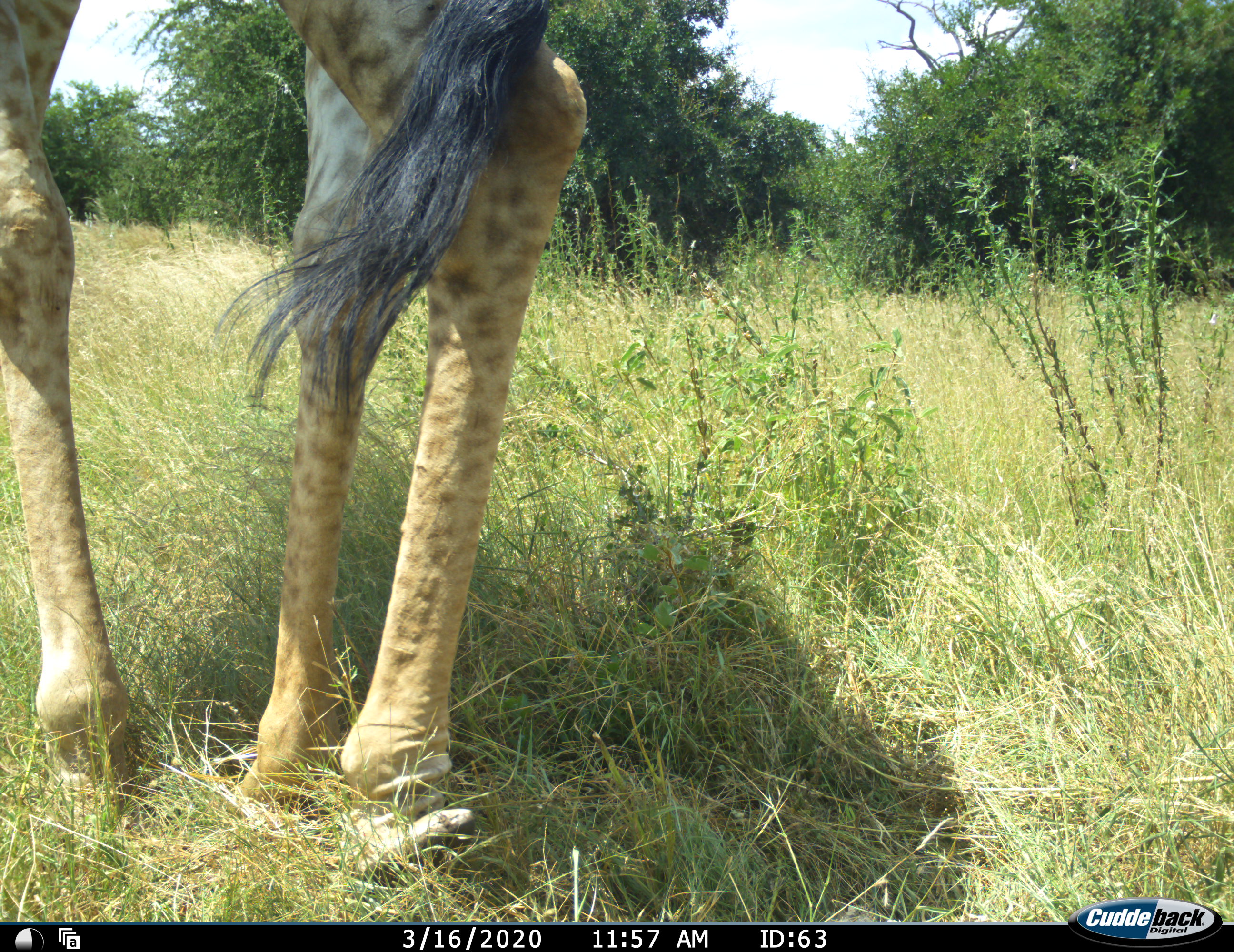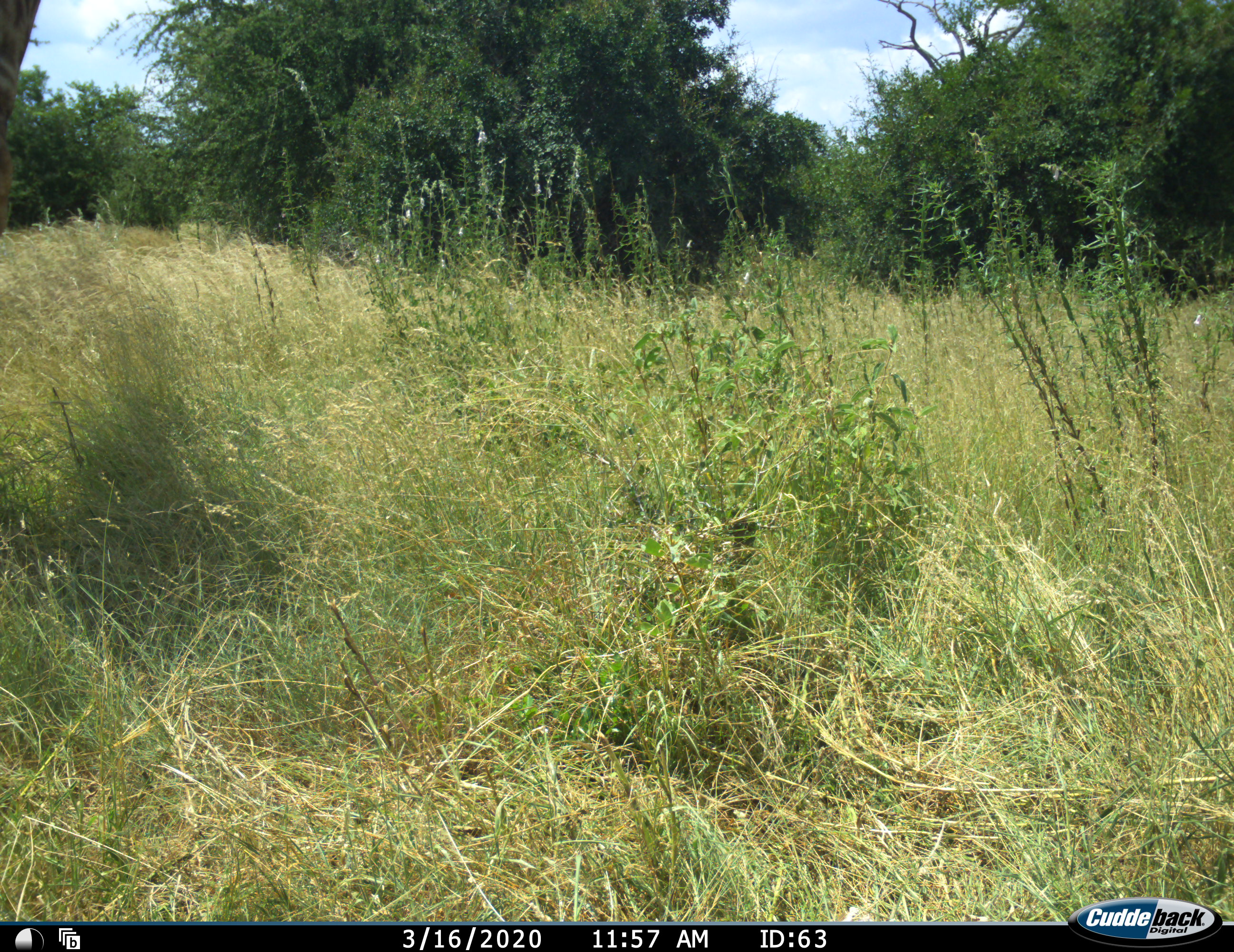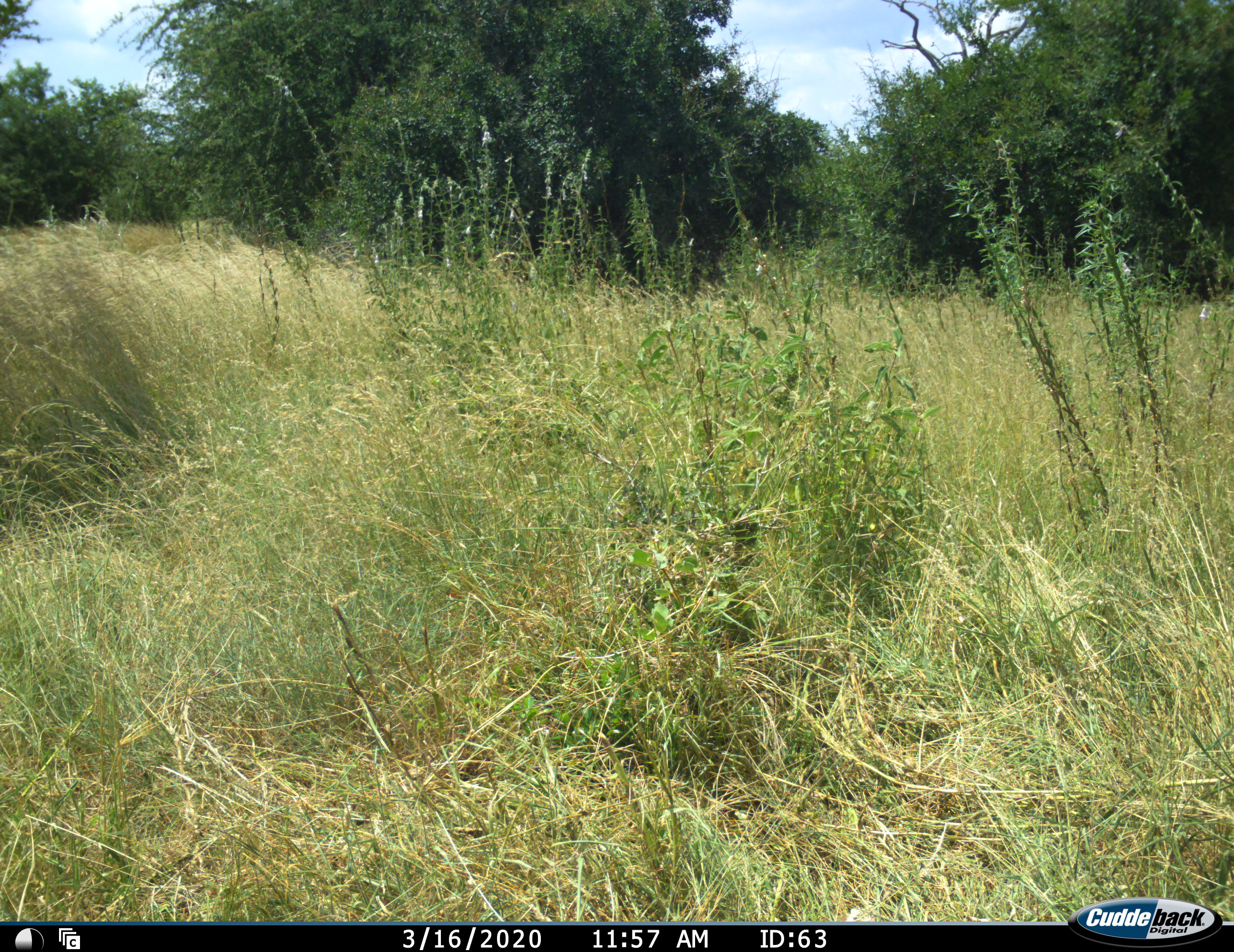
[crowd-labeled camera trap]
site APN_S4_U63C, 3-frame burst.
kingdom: Animalia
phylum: Chordata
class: Mammalia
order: Artiodactyla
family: Giraffidae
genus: Giraffa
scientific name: Giraffa camelopardalis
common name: giraffe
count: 1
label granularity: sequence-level